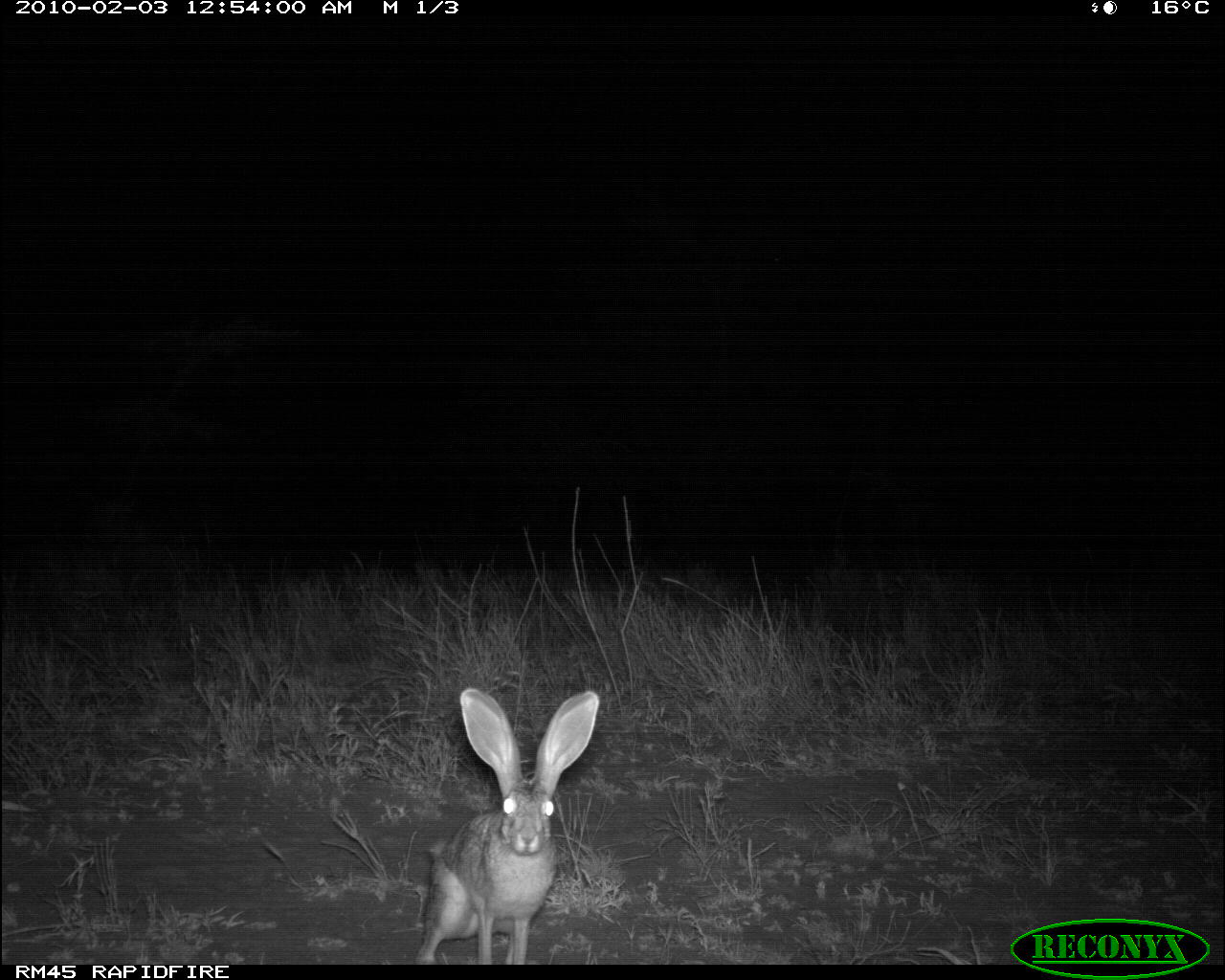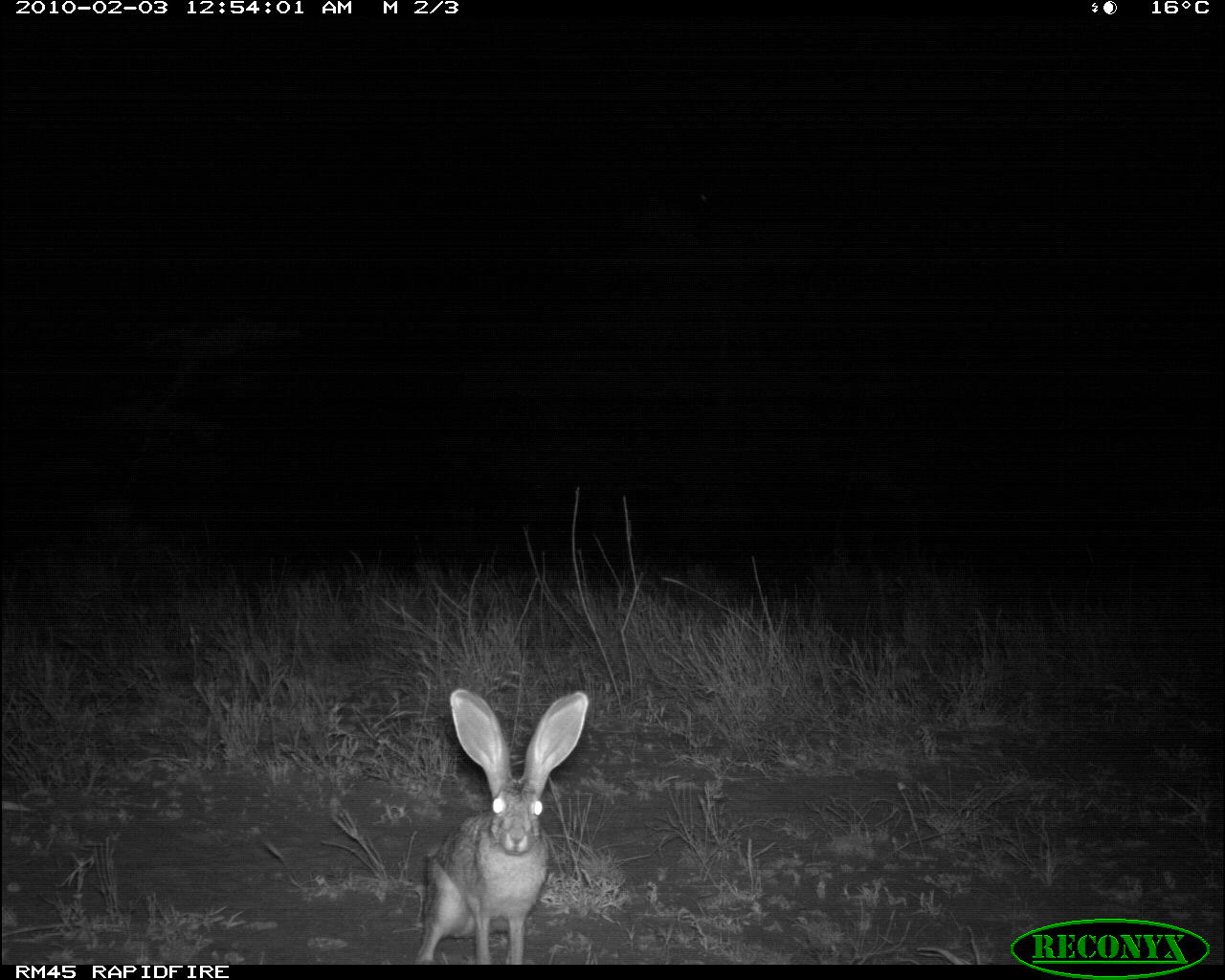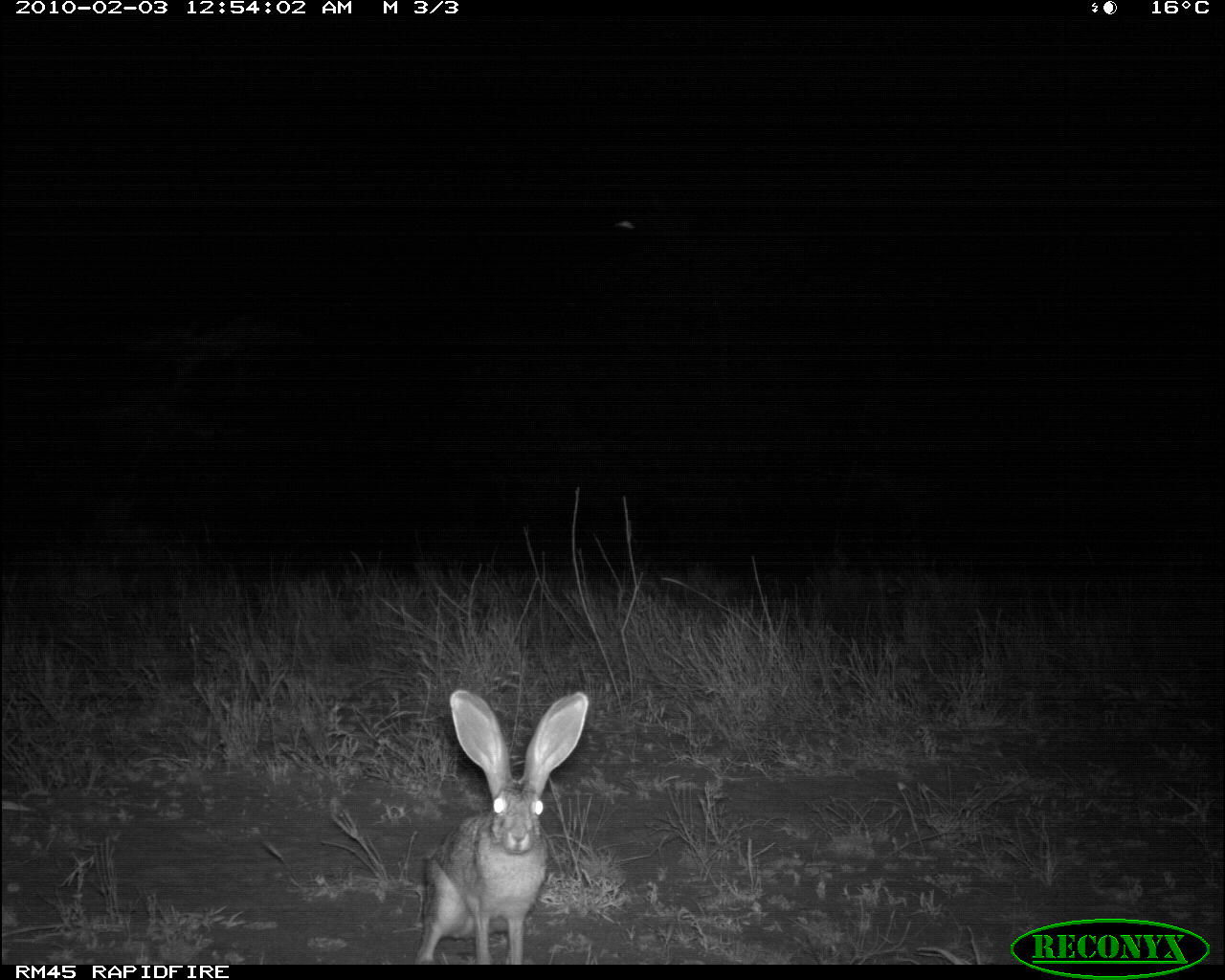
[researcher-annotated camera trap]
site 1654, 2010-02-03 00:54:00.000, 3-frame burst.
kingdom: Animalia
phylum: Chordata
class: Mammalia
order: Lagomorpha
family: Leporidae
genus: Lepus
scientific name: Lepus saxatilis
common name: scrub hare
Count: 1.